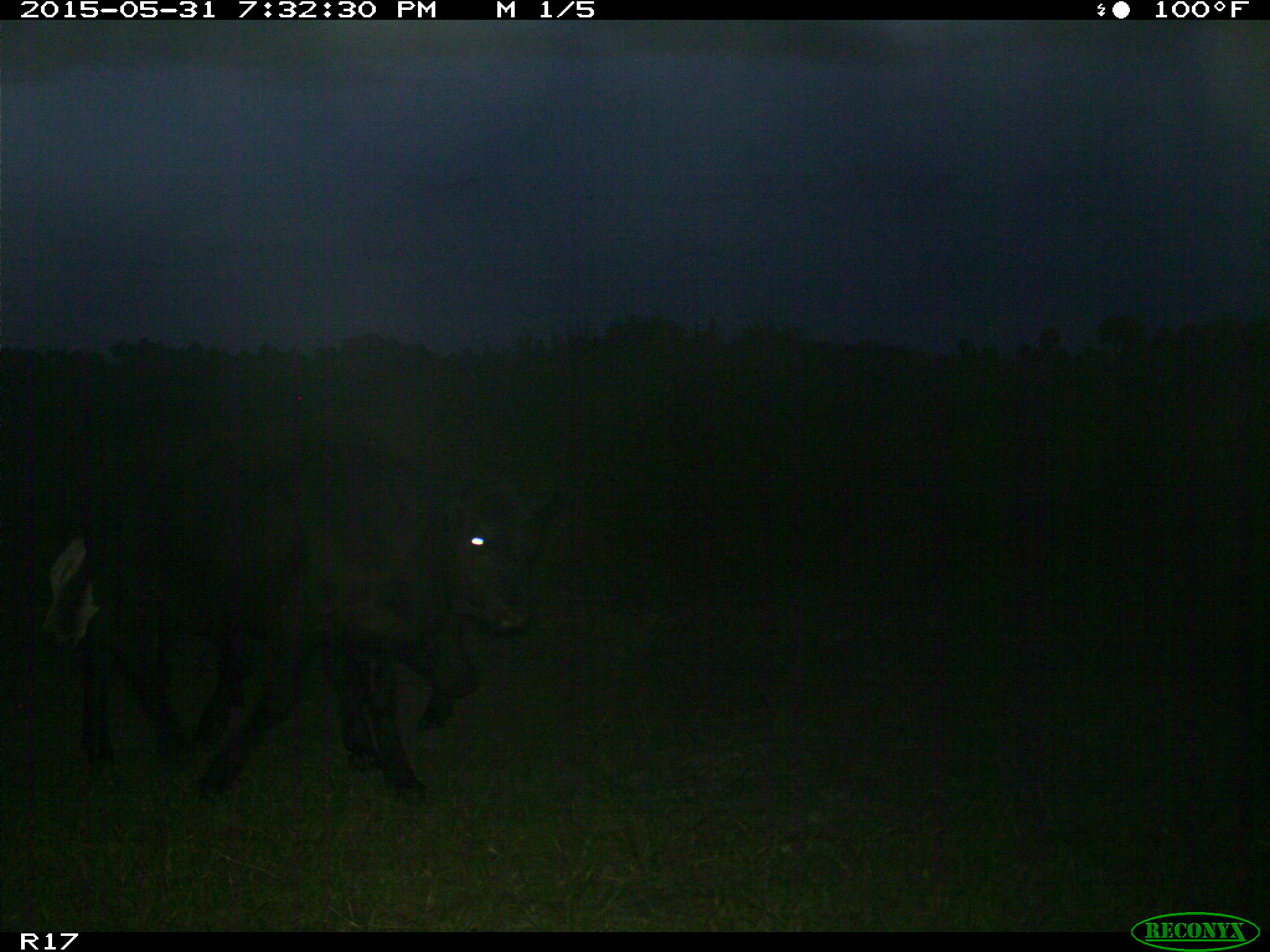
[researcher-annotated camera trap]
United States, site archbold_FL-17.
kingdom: Animalia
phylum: Chordata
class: Mammalia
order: Artiodactyla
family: Bovidae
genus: Bos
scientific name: Bos taurus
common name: domestic cow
Bos taurus (domestic cow).